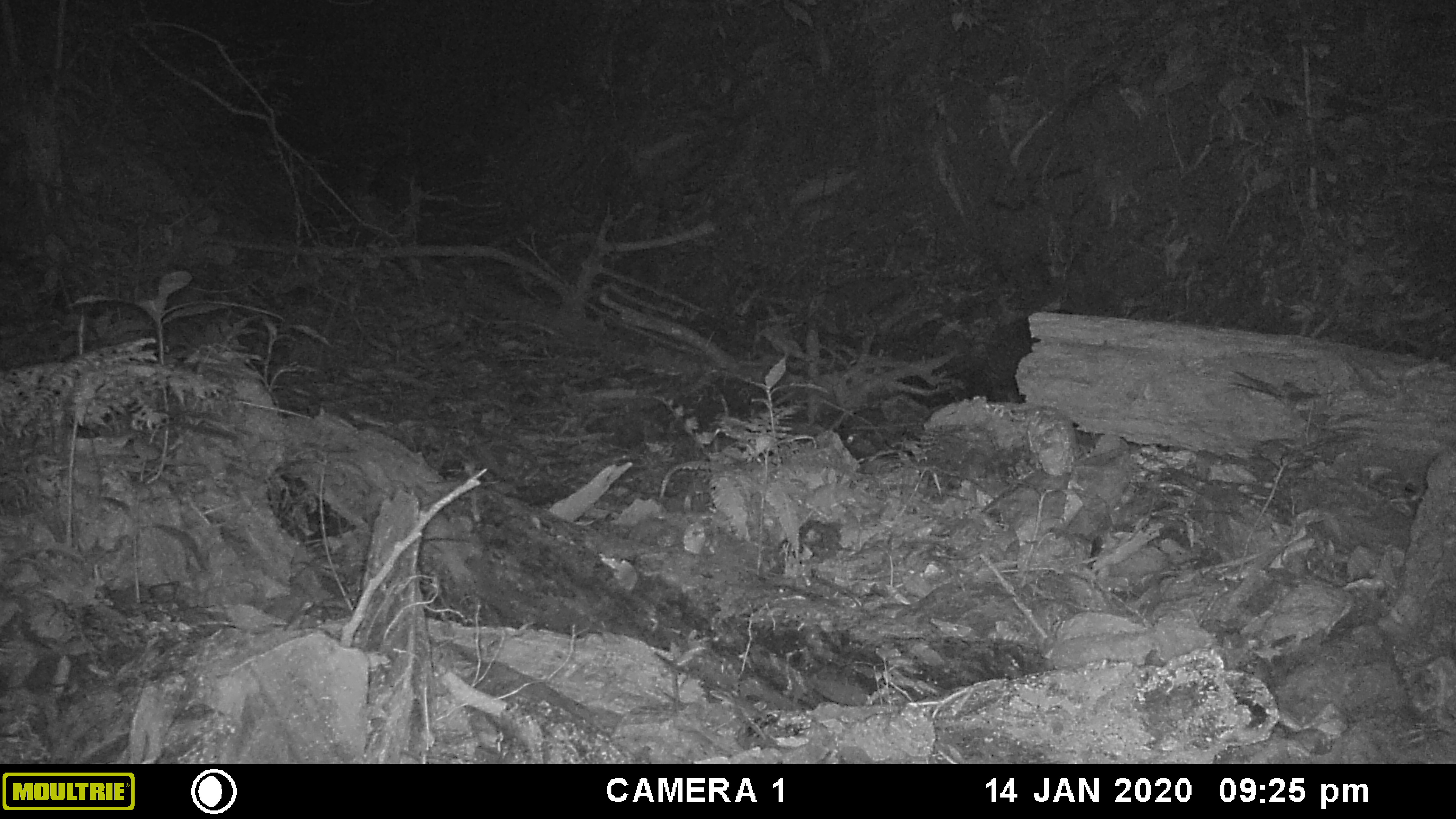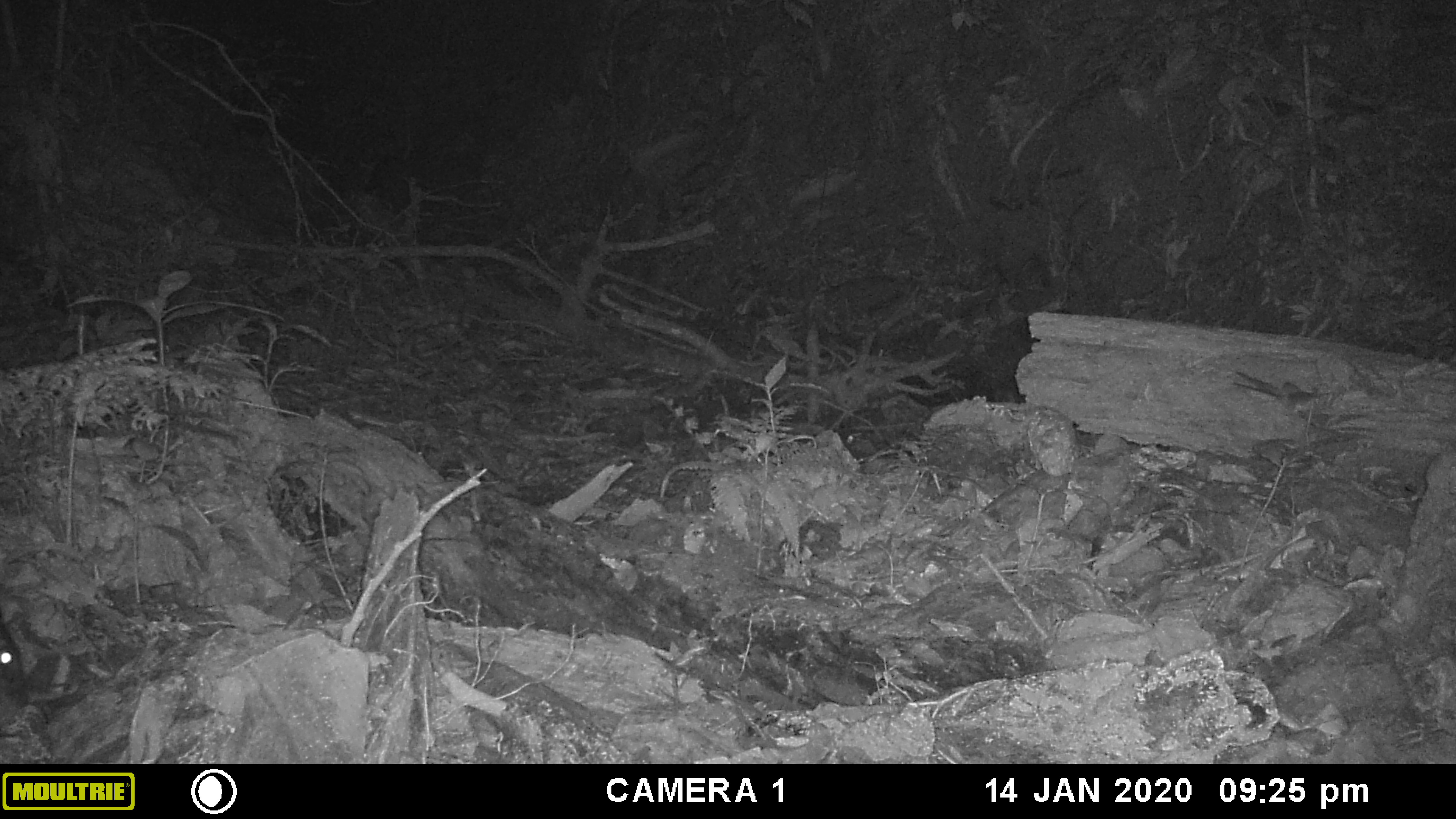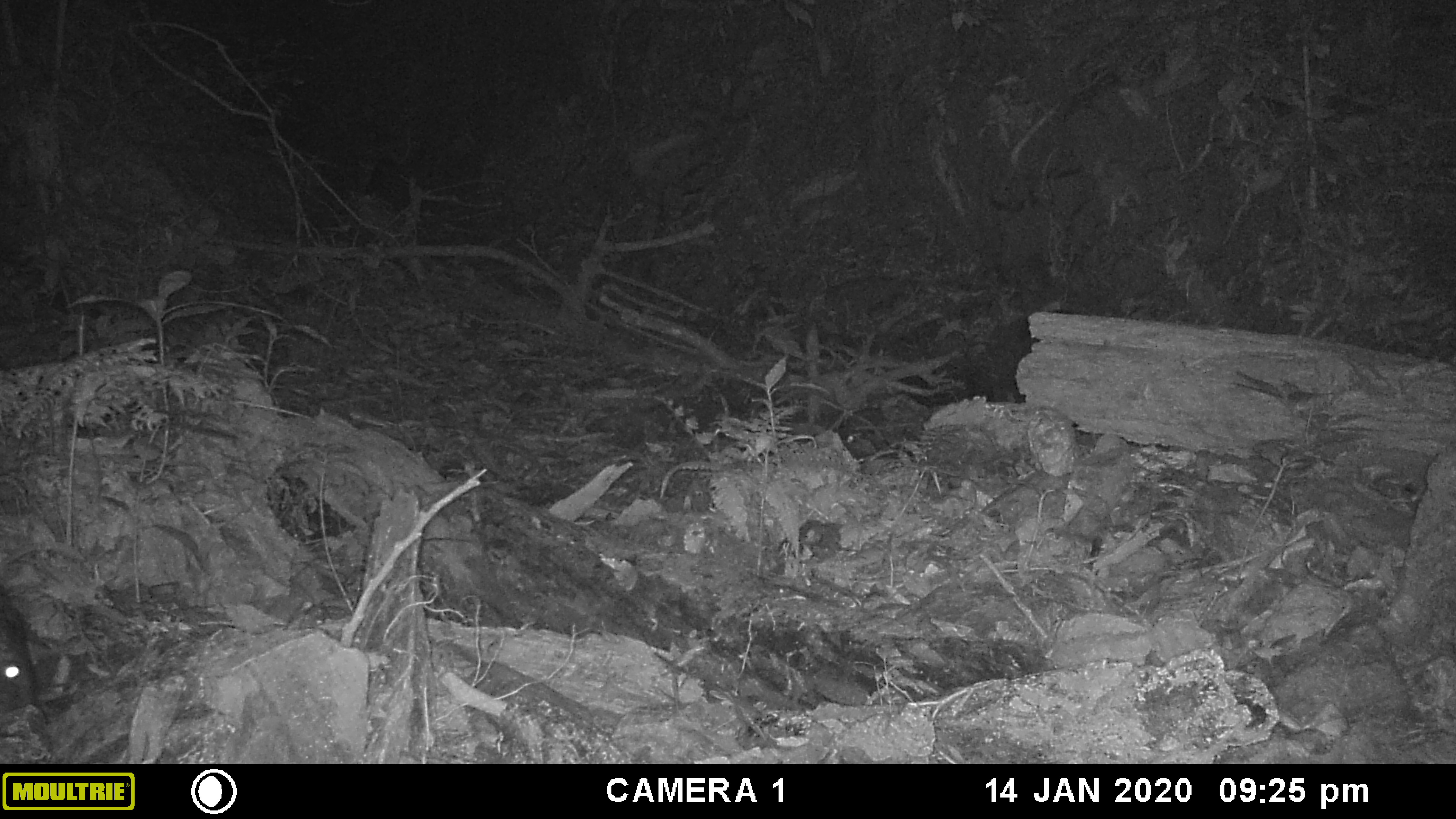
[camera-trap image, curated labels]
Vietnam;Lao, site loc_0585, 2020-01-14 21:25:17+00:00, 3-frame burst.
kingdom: Animalia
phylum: Chordata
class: Mammalia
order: Artiodactyla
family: Suidae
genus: Sus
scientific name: Sus scrofa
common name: eurasian wild pig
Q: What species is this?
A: Eurasian wild pig (Sus scrofa).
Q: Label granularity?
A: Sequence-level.